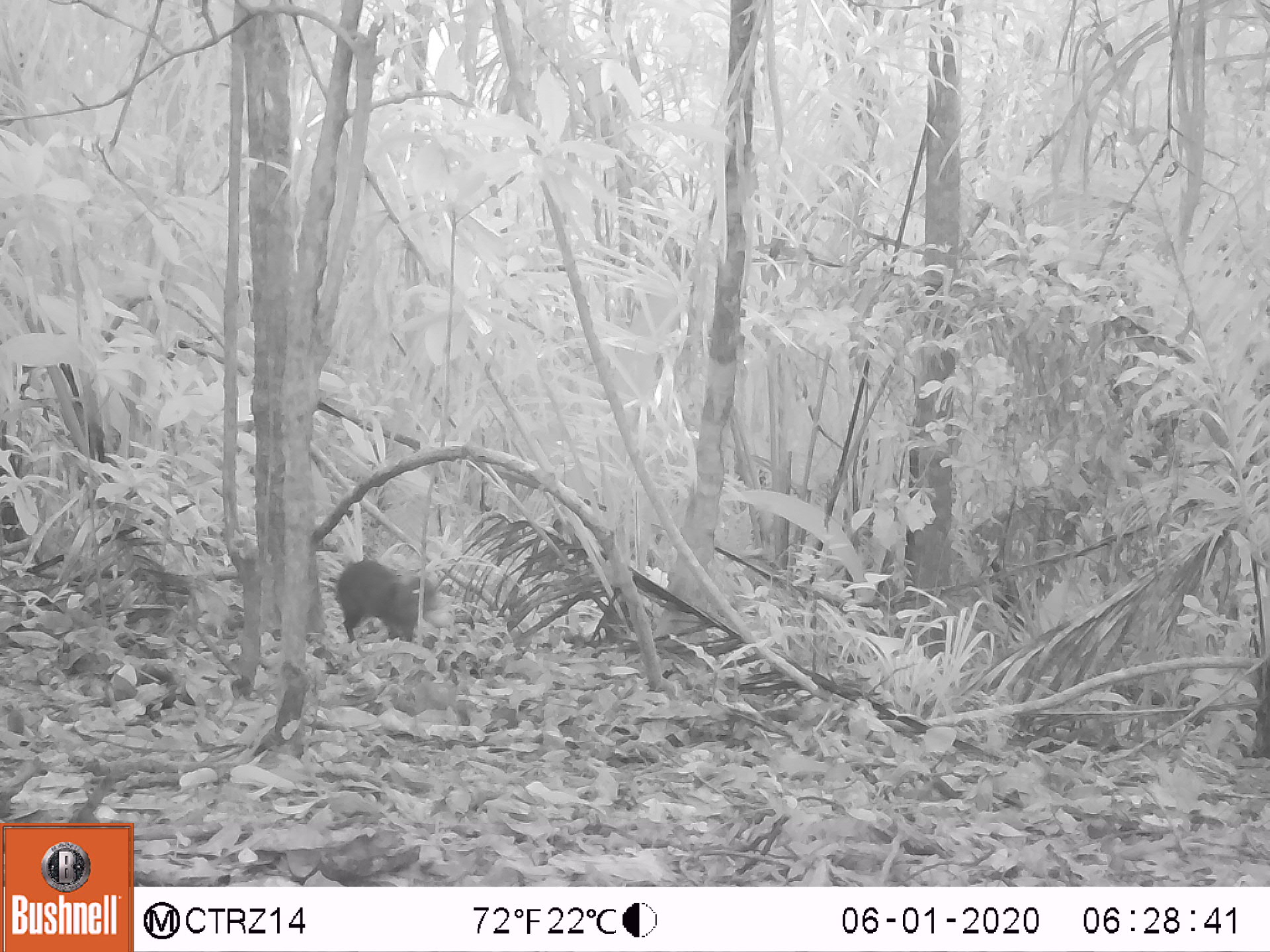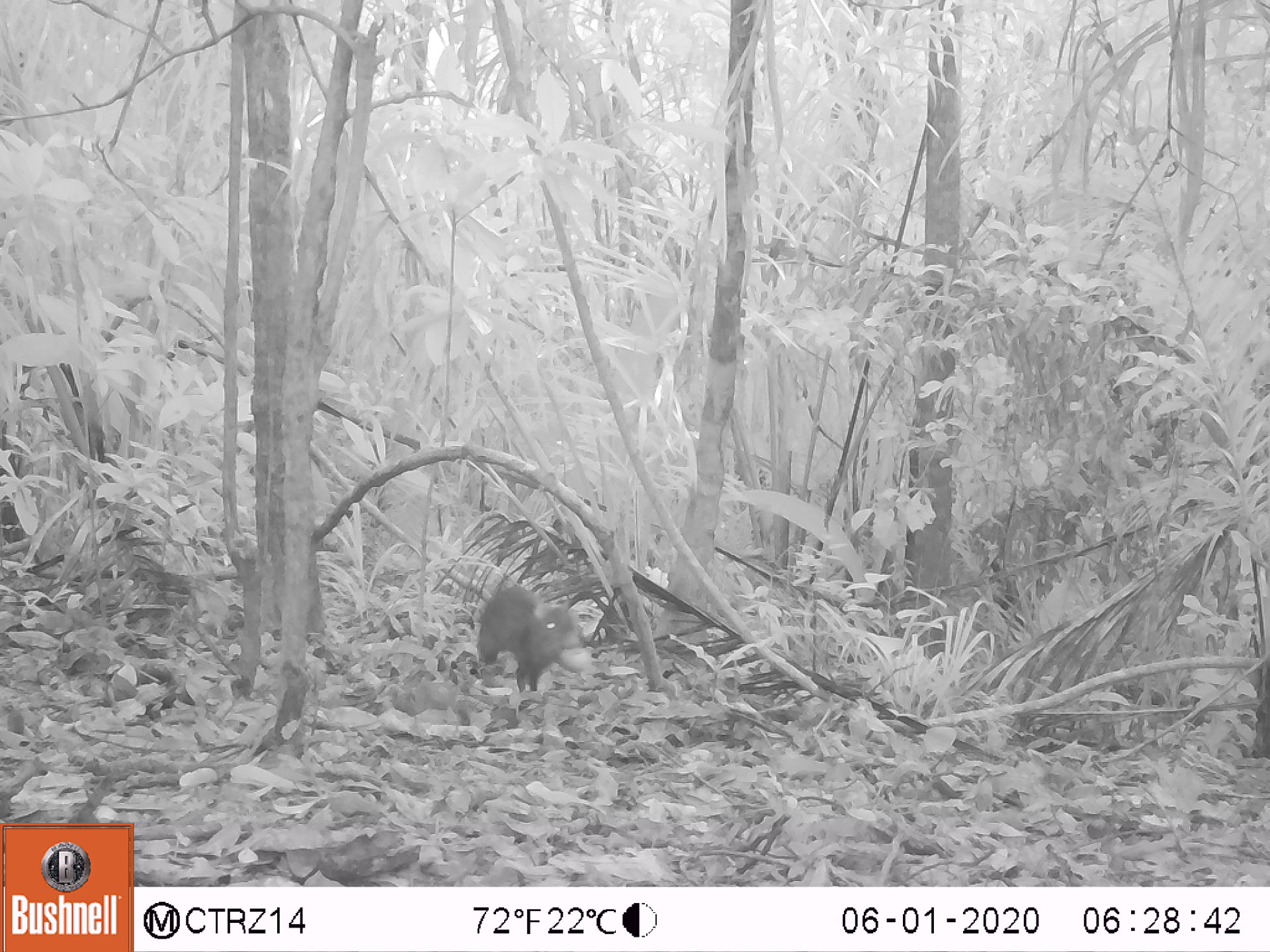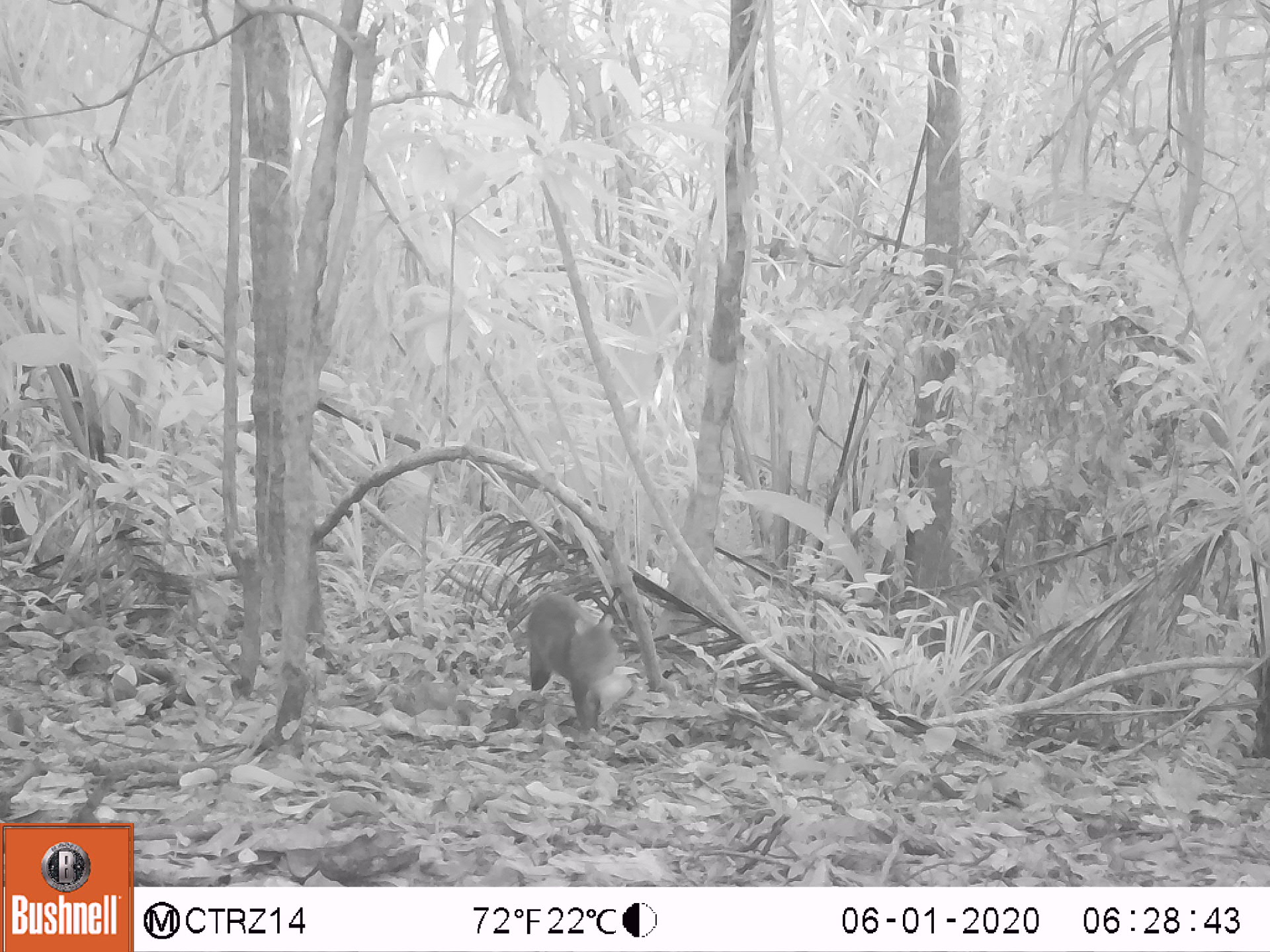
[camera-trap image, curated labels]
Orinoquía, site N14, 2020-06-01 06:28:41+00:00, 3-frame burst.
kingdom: Animalia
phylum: Chordata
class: Mammalia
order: Rodentia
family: Dasyproctidae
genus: Dasyprocta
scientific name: Dasyprocta fuliginosa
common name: black agouti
Black agouti (Dasyprocta fuliginosa).